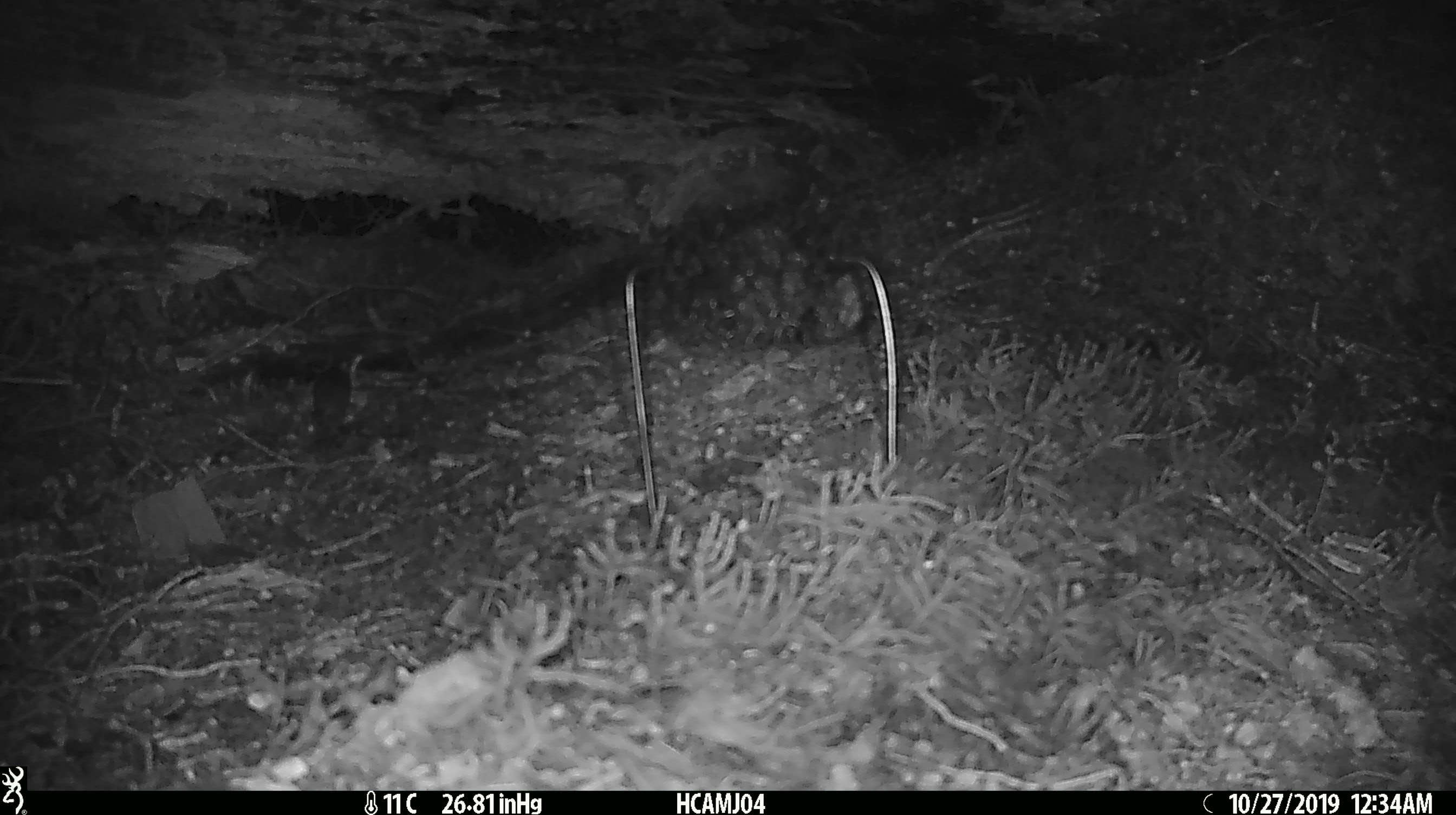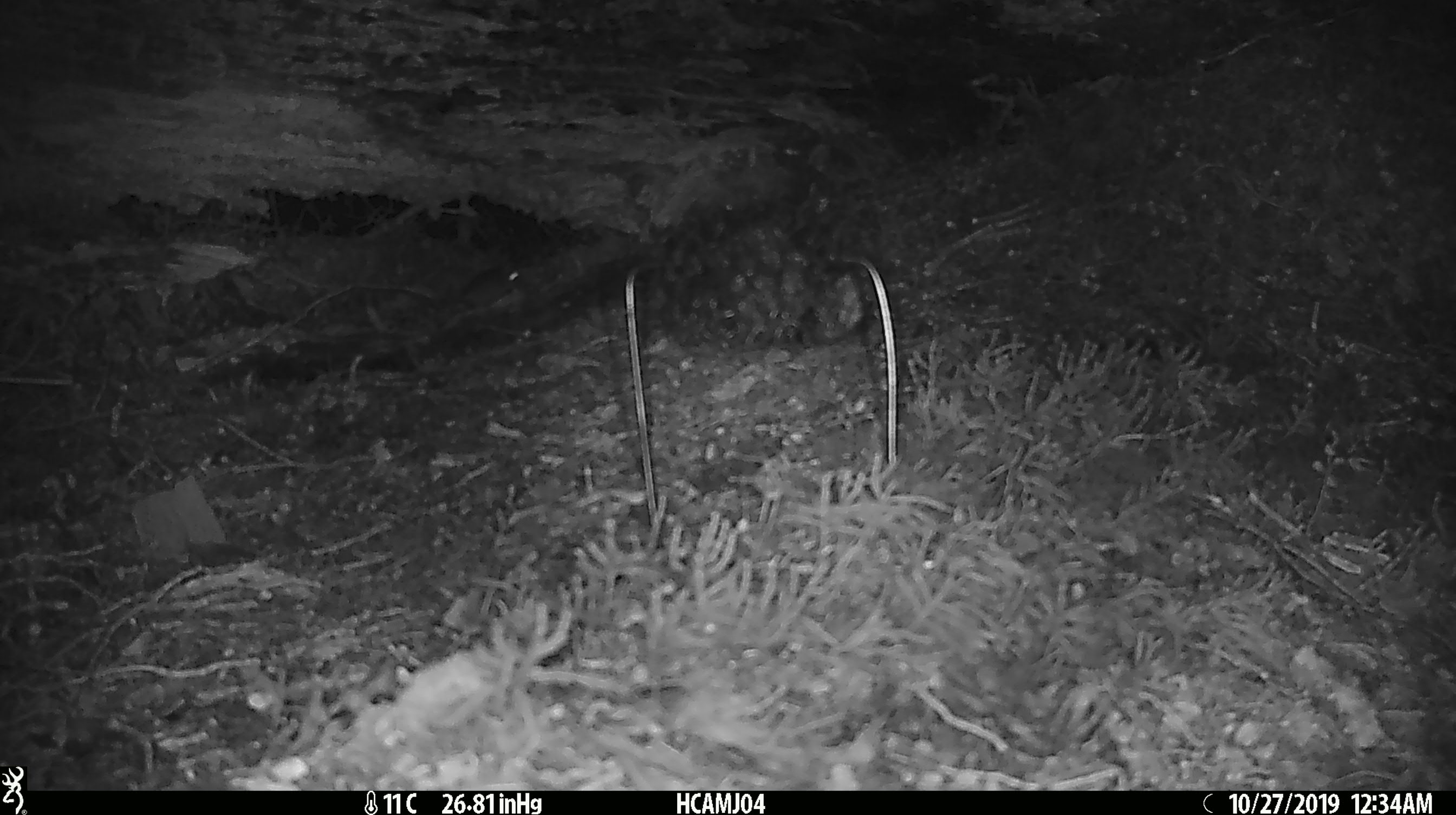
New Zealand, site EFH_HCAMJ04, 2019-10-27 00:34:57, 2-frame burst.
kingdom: Animalia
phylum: Chordata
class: Mammalia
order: Rodentia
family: Muridae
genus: Mus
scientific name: Mus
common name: mouse